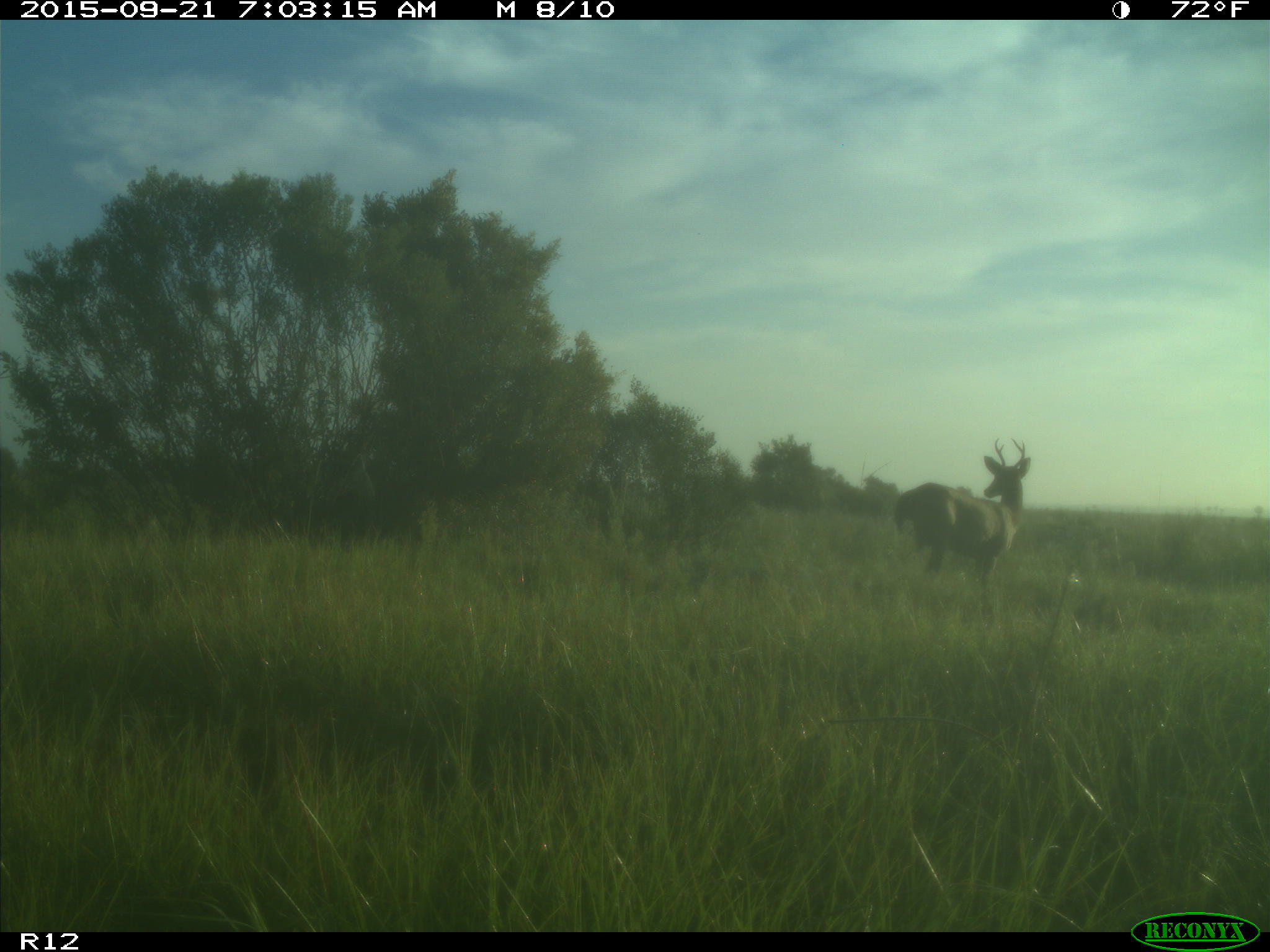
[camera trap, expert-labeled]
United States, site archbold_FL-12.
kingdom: Animalia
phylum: Chordata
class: Mammalia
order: Artiodactyla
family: Cervidae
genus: Odocoileus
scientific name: Odocoileus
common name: deer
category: unidentified deer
Unidentified deer (deer) (Odocoileus).